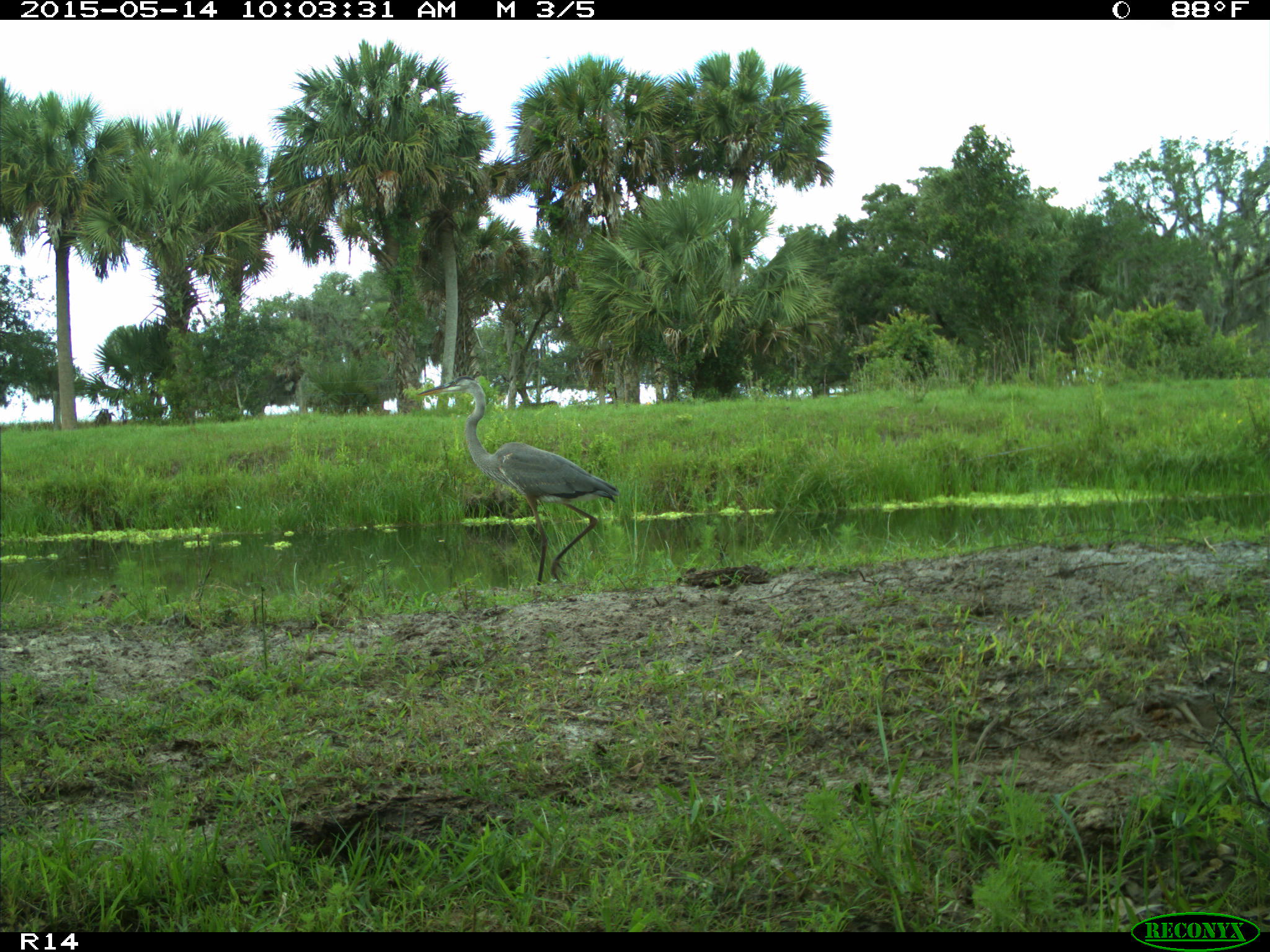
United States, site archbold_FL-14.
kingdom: Animalia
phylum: Chordata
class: Aves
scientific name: Aves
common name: birds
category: unidentified bird